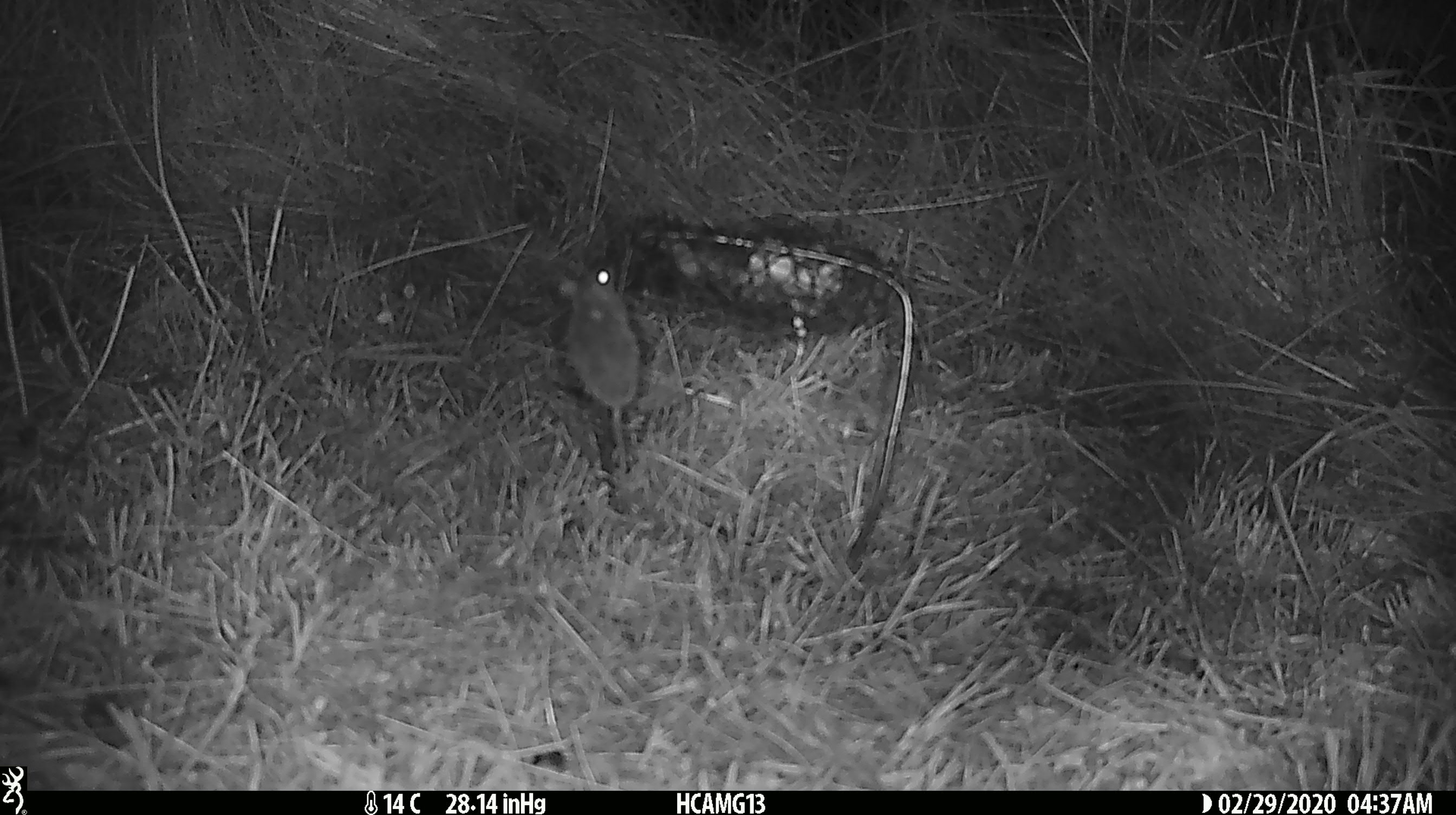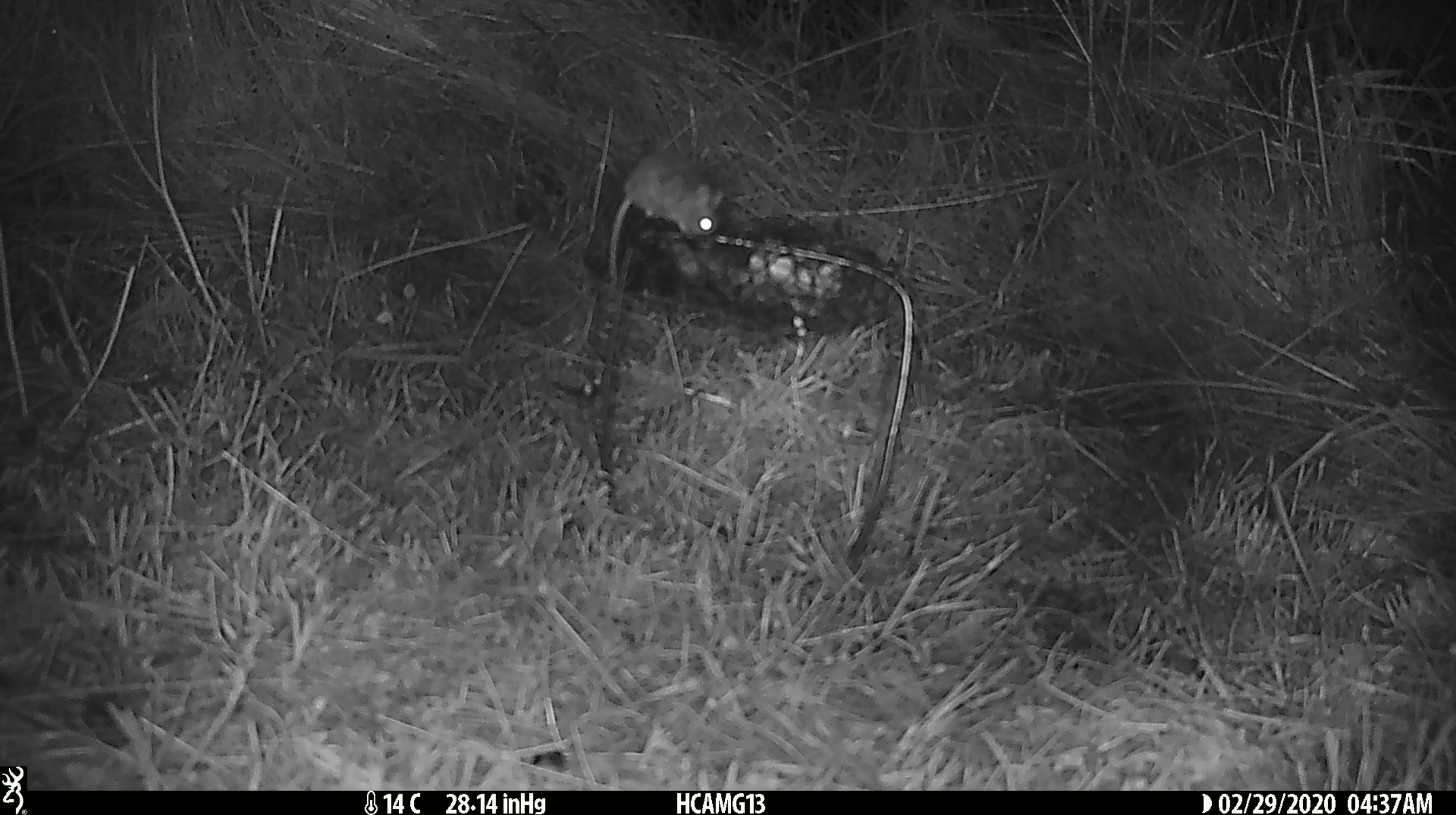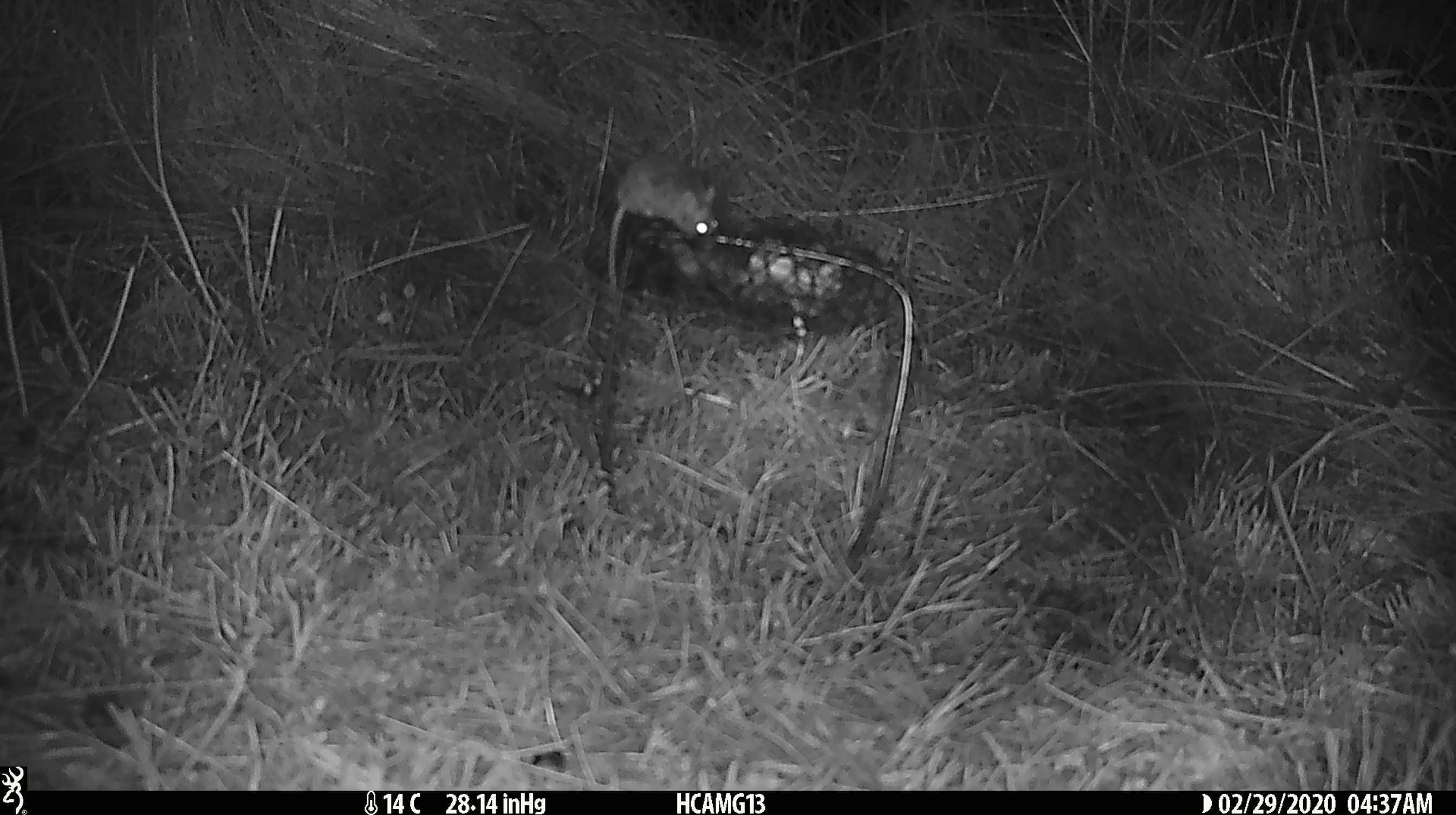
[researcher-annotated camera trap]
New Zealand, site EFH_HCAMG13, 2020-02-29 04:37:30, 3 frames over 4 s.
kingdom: Animalia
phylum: Chordata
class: Mammalia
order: Rodentia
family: Muridae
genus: Mus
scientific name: Mus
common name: mouse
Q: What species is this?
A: Mouse (Mus).